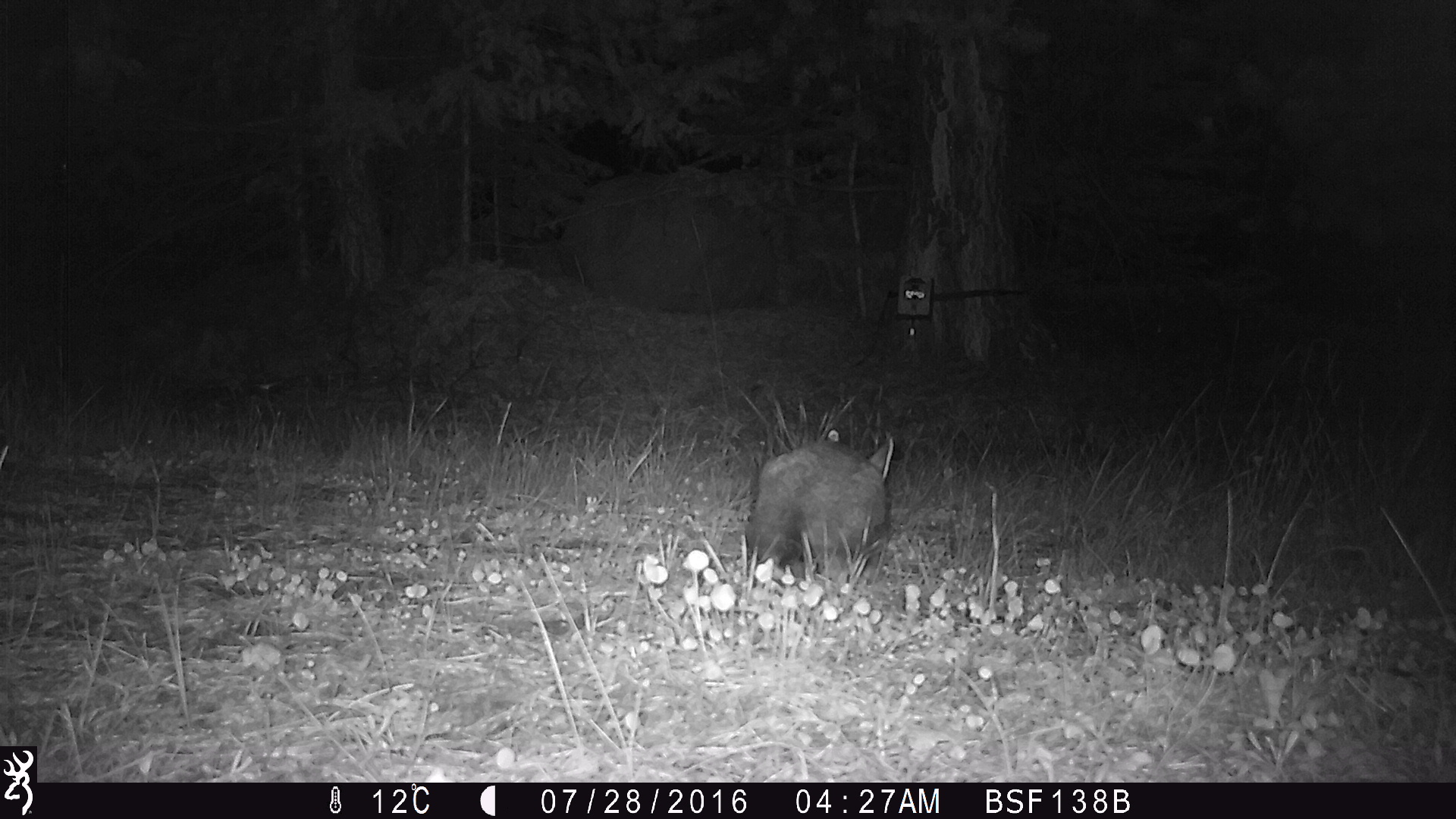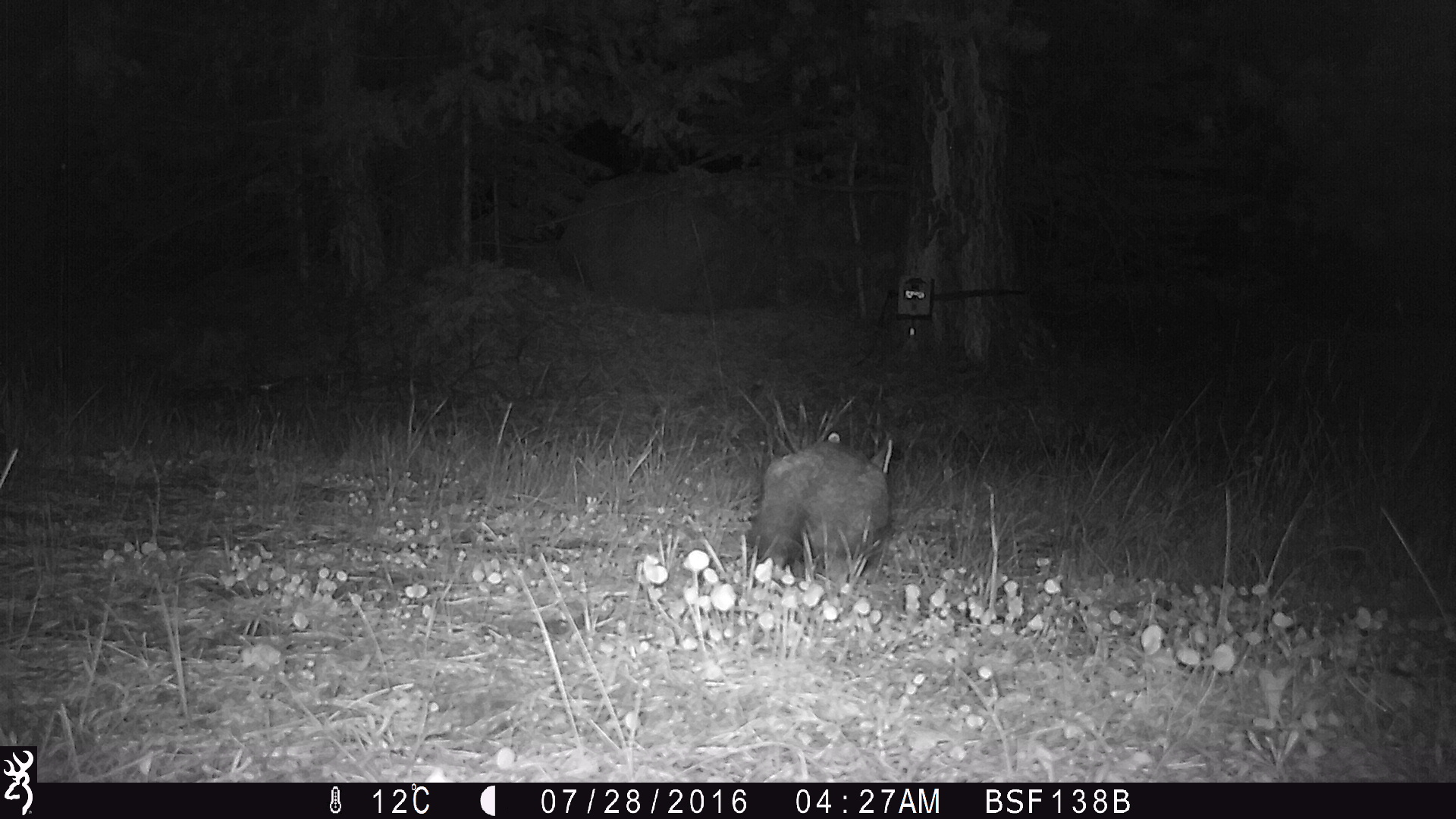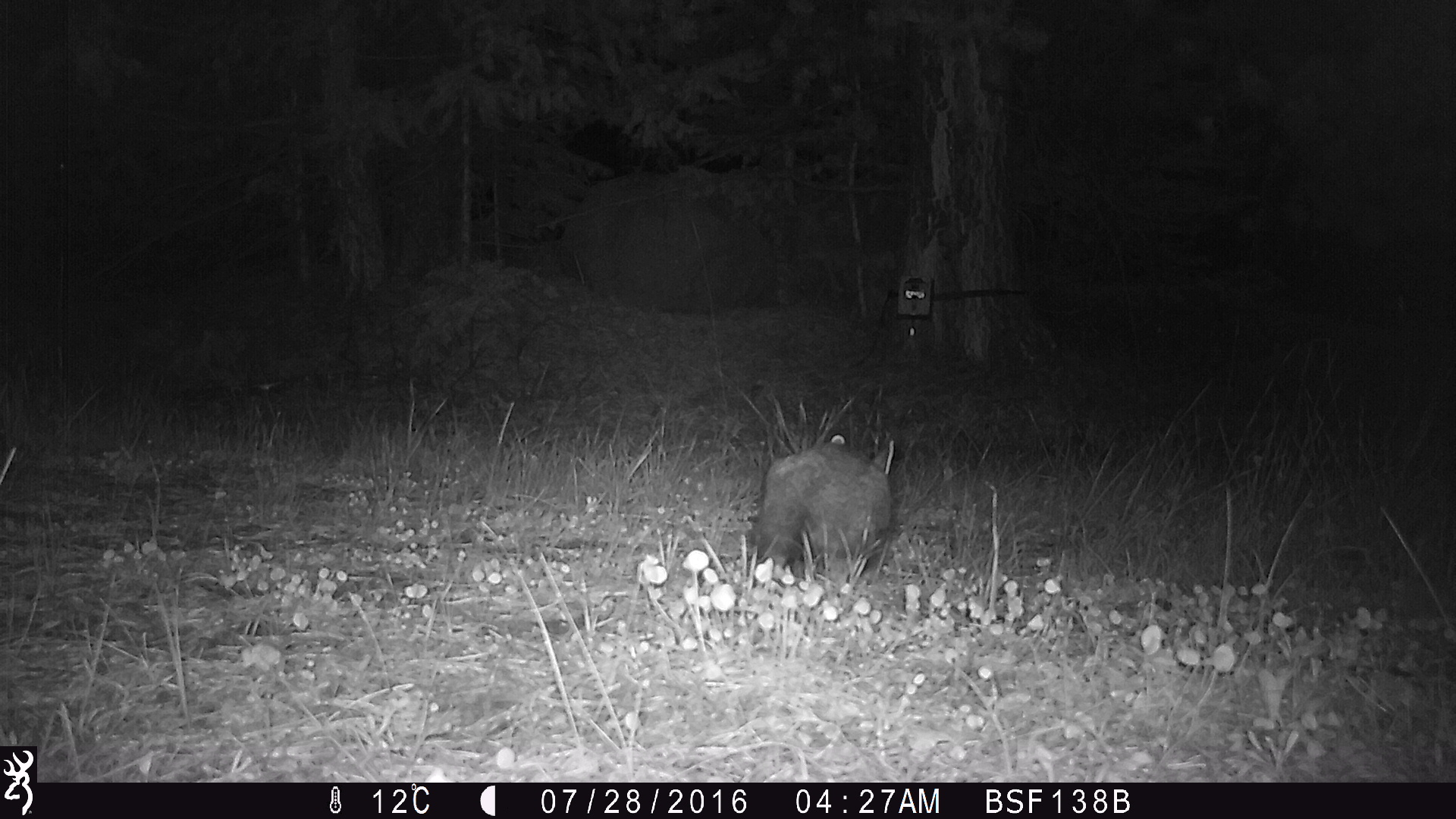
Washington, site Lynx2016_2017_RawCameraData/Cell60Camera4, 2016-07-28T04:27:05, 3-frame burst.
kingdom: Animalia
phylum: Chordata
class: Mammalia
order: Lagomorpha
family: Leporidae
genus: Lepus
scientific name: Lepus americanus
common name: snowshoe hare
Lepus americanus (snowshoe hare). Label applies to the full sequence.